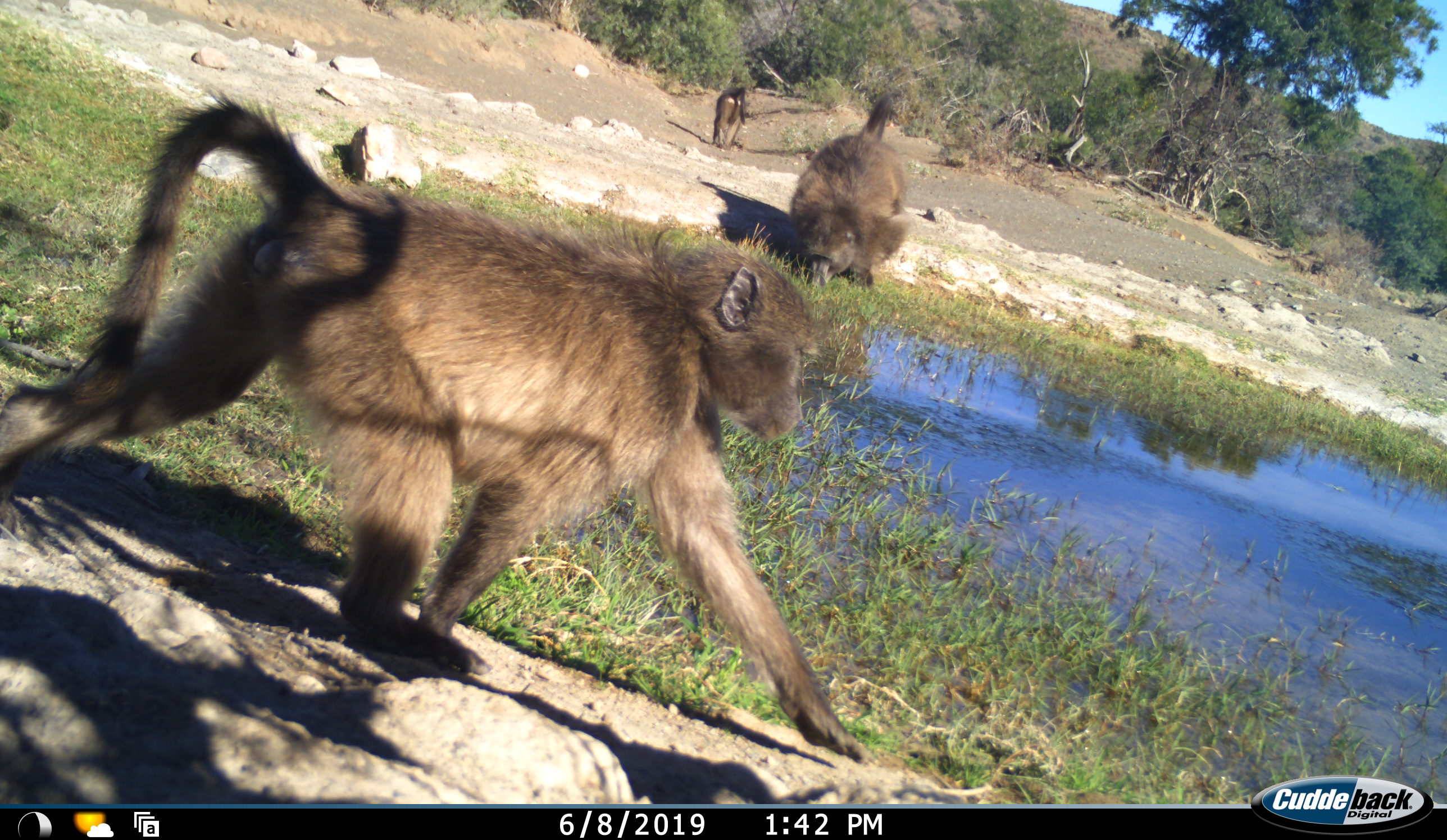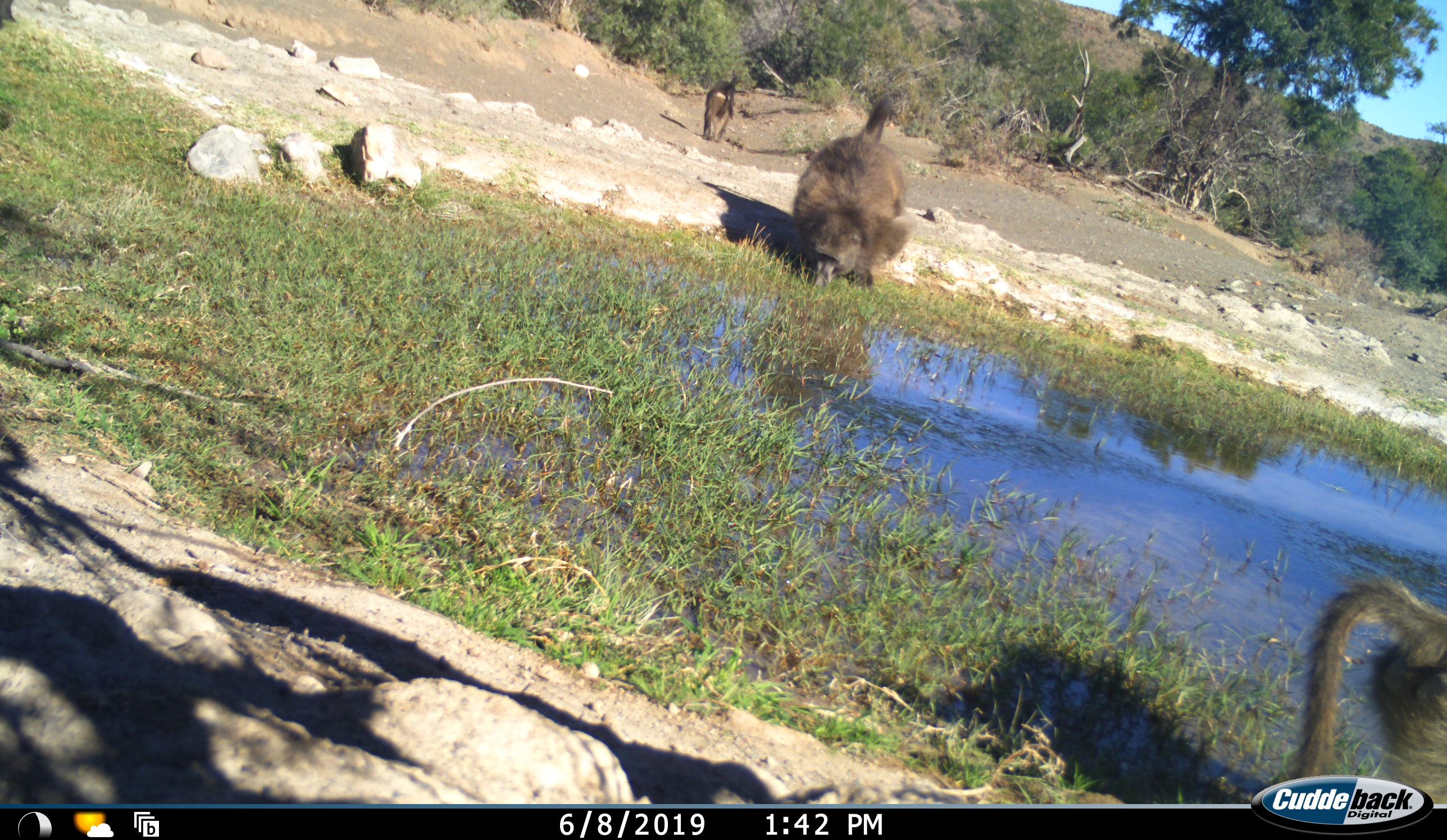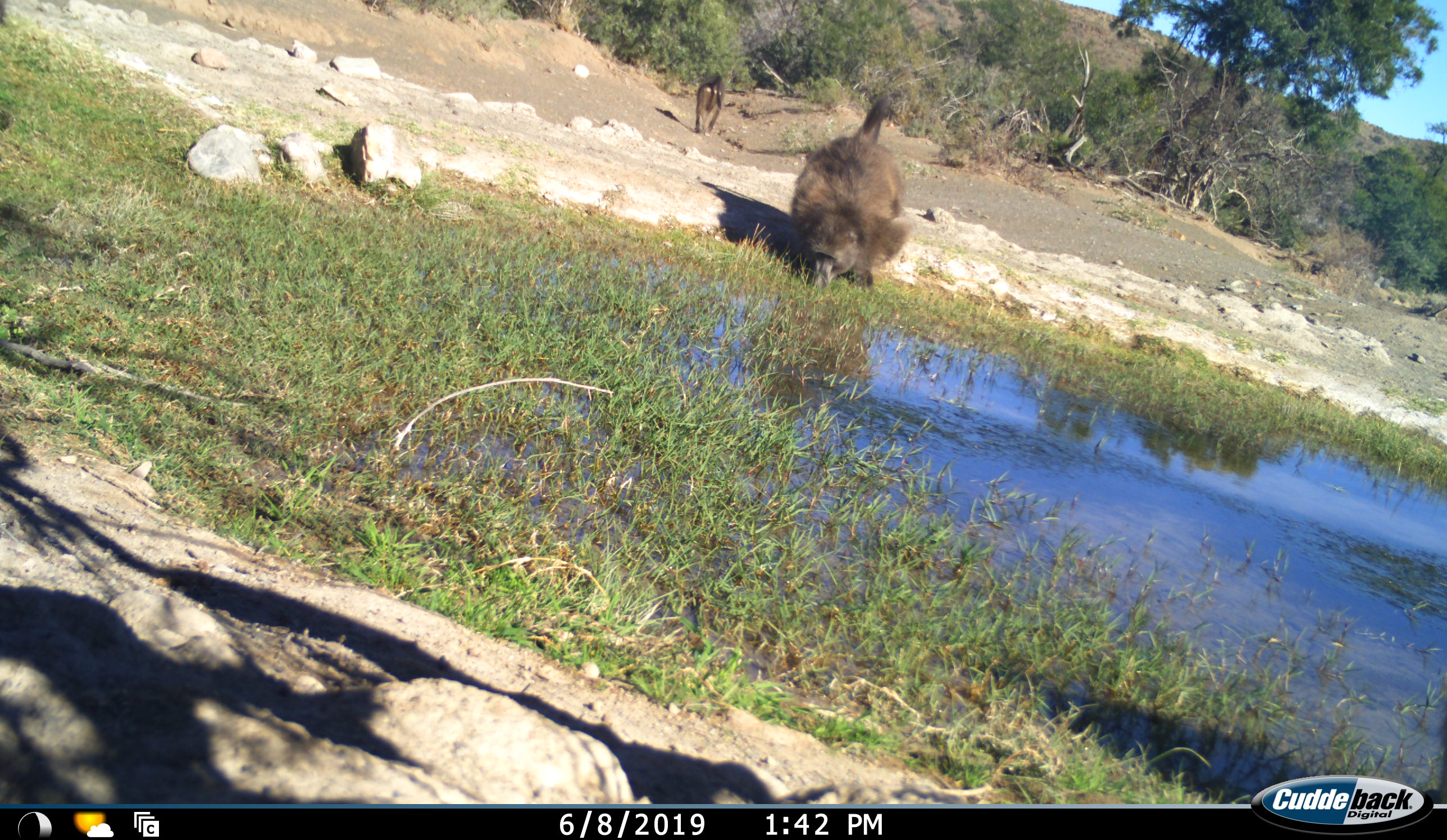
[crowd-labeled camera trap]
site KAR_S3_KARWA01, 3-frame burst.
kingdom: Animalia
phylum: Chordata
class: Mammalia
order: Primates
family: Cercopithecidae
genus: Papio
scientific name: Papio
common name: baboon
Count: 3.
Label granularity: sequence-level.